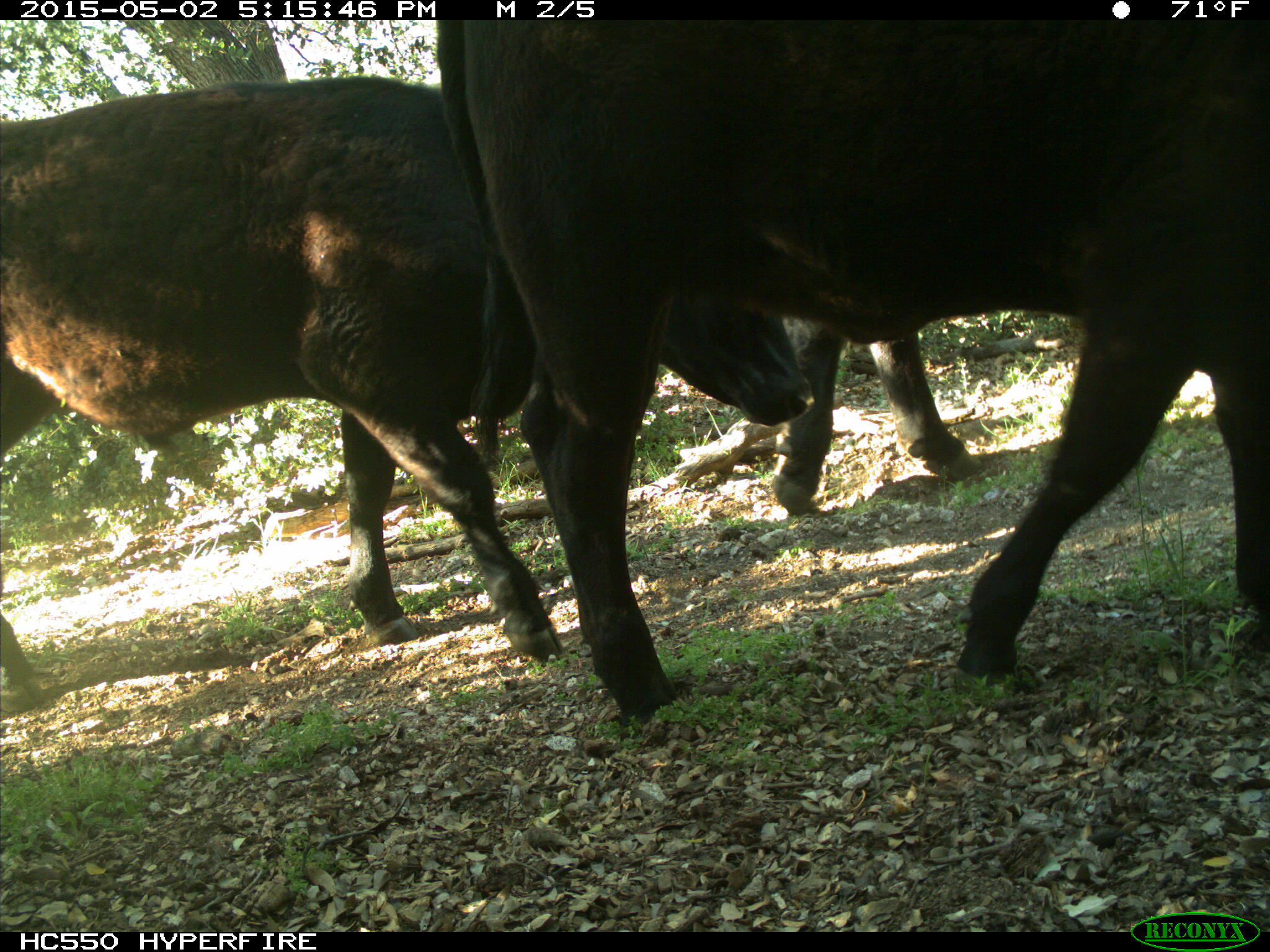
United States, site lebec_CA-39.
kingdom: Animalia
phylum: Chordata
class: Mammalia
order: Artiodactyla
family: Bovidae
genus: Bos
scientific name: Bos taurus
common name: domestic cow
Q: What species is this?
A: Bos taurus (domestic cow).